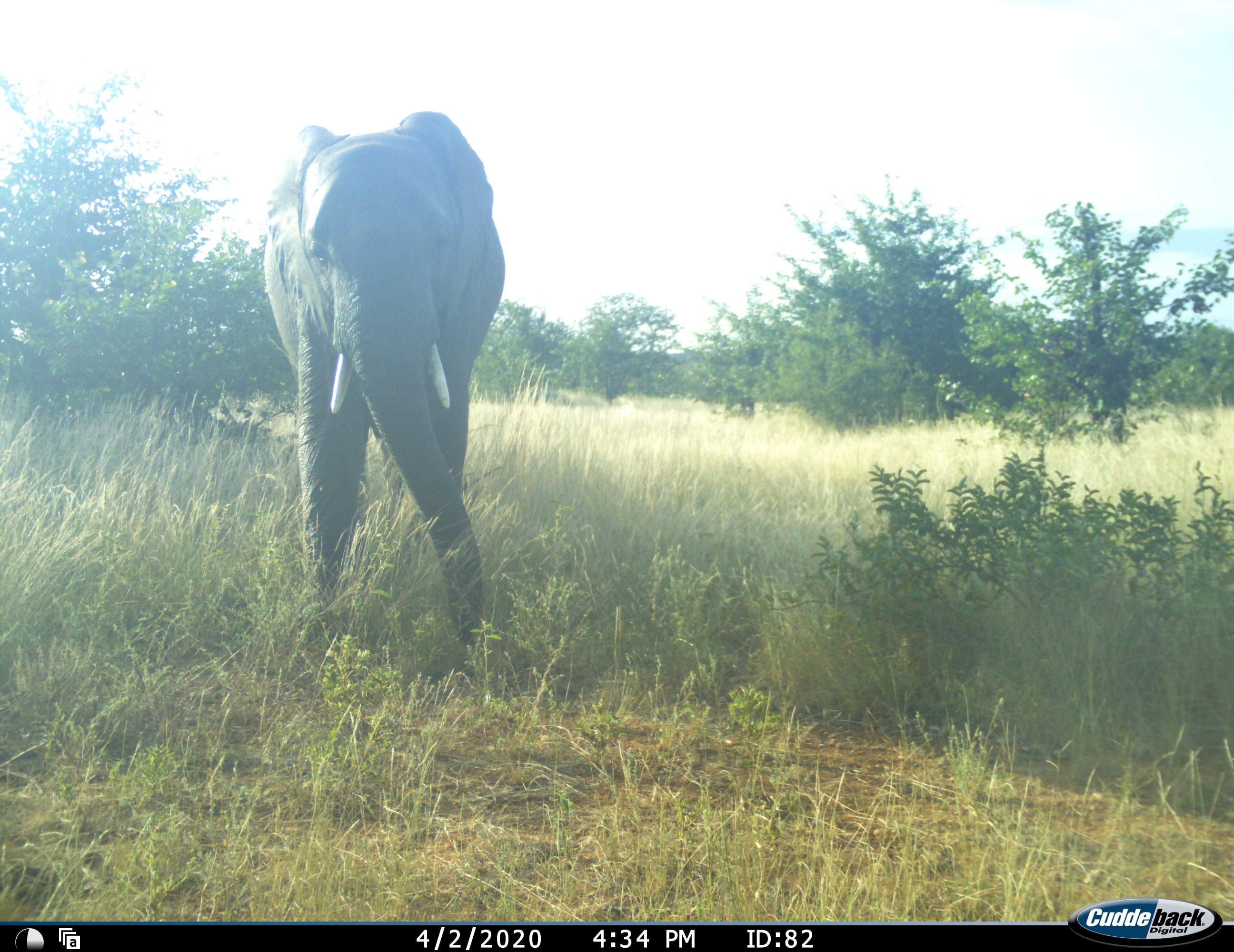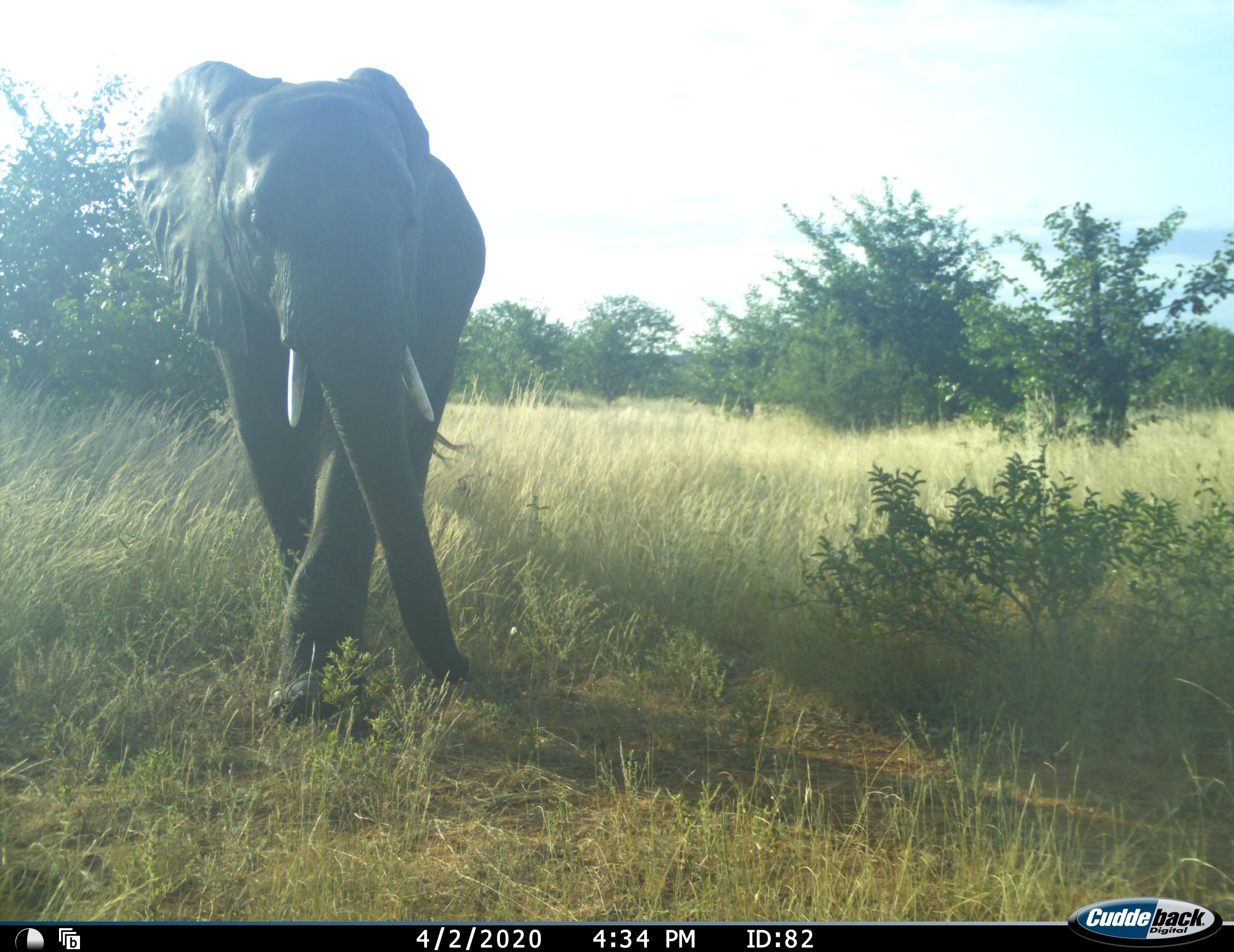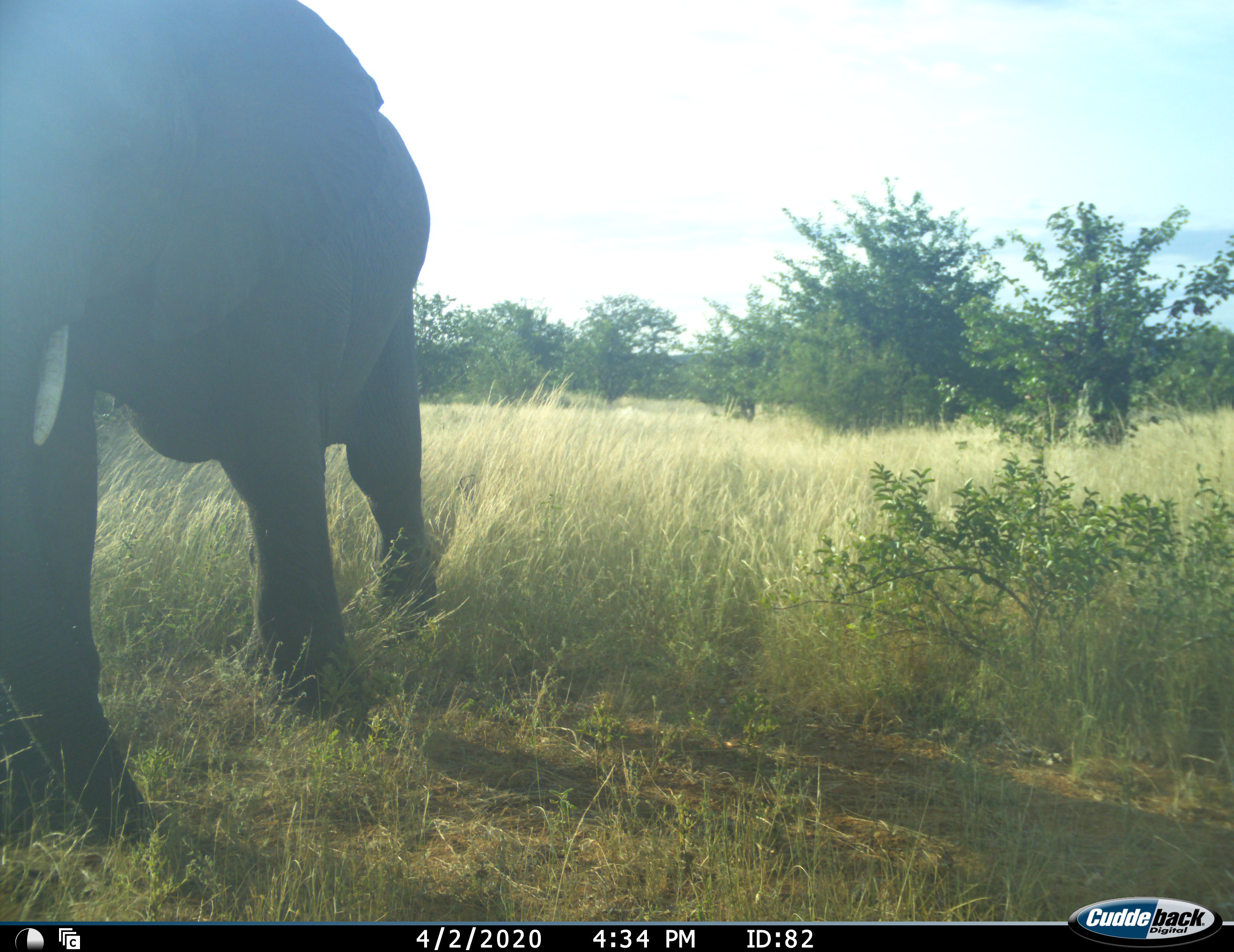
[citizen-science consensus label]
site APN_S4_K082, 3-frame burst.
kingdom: Animalia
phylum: Chordata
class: Mammalia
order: Proboscidea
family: Elephantidae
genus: Loxodonta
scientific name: Loxodonta africana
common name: african bush elephant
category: elephant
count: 1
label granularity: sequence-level